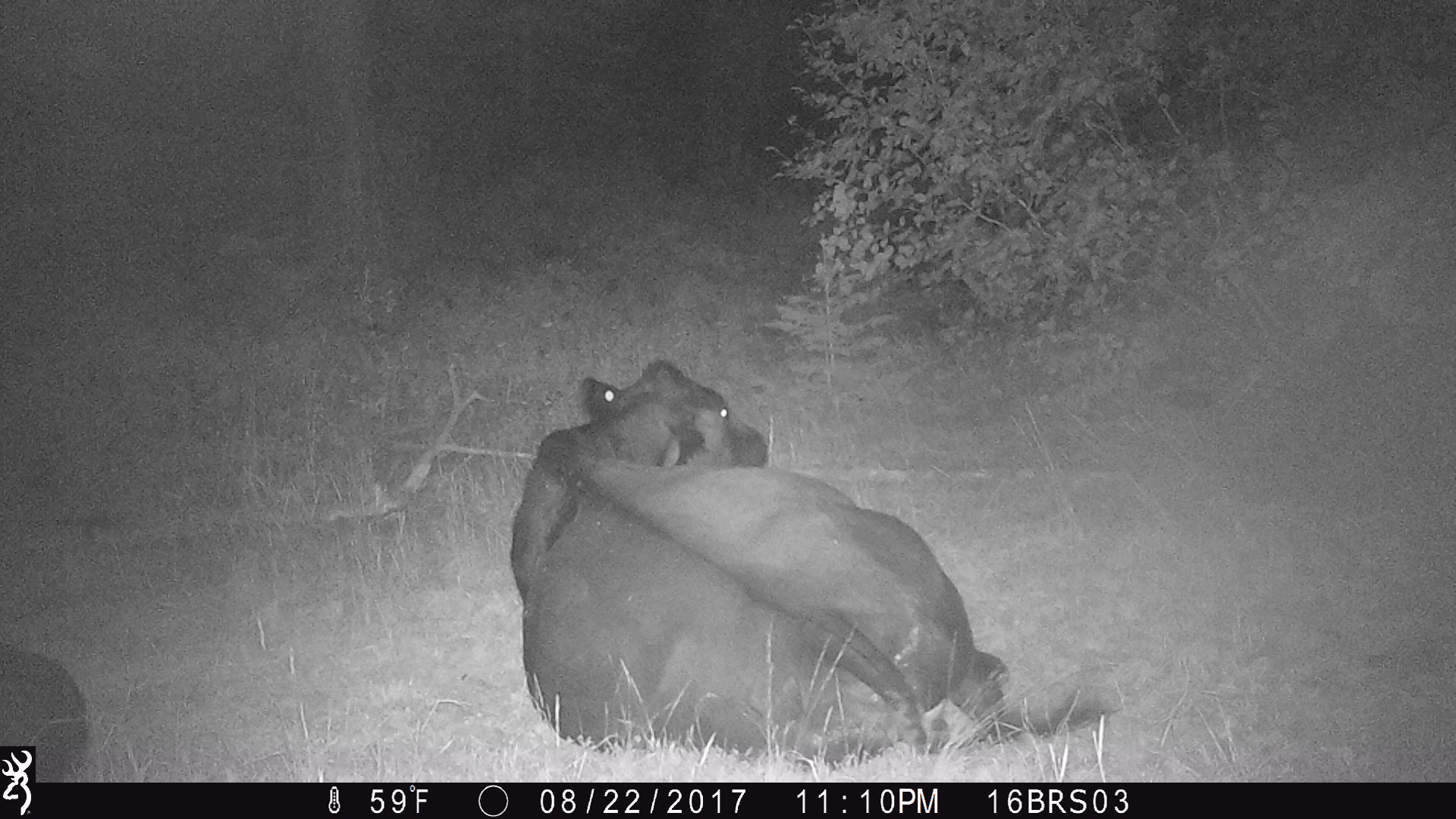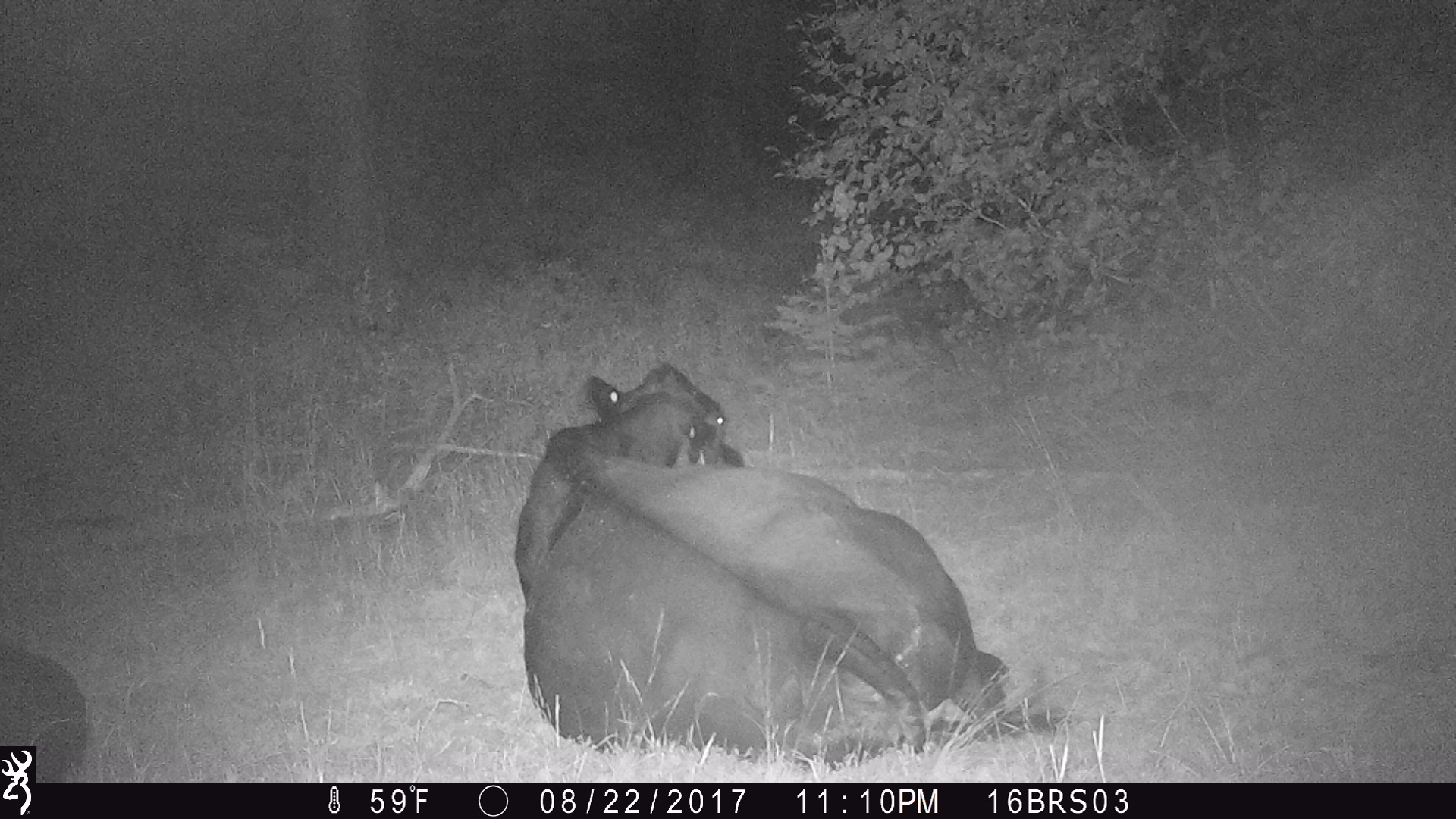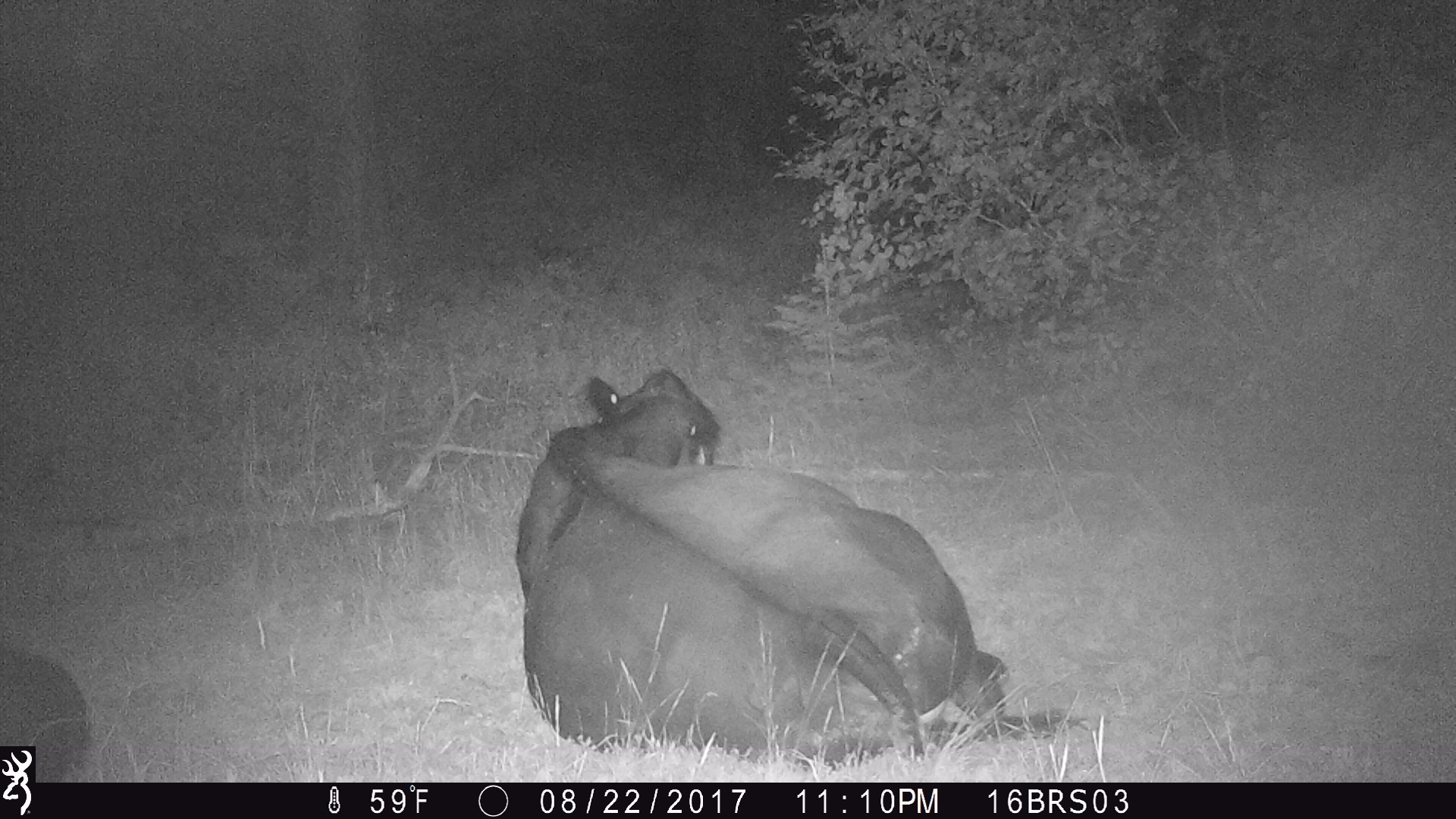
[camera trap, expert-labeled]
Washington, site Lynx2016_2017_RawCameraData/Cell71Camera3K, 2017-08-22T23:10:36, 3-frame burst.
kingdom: Animalia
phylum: Chordata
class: Mammalia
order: Artiodactyla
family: Bovidae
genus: Bos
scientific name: Bos taurus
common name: domestic cattle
Domestic cattle (Bos taurus). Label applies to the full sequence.